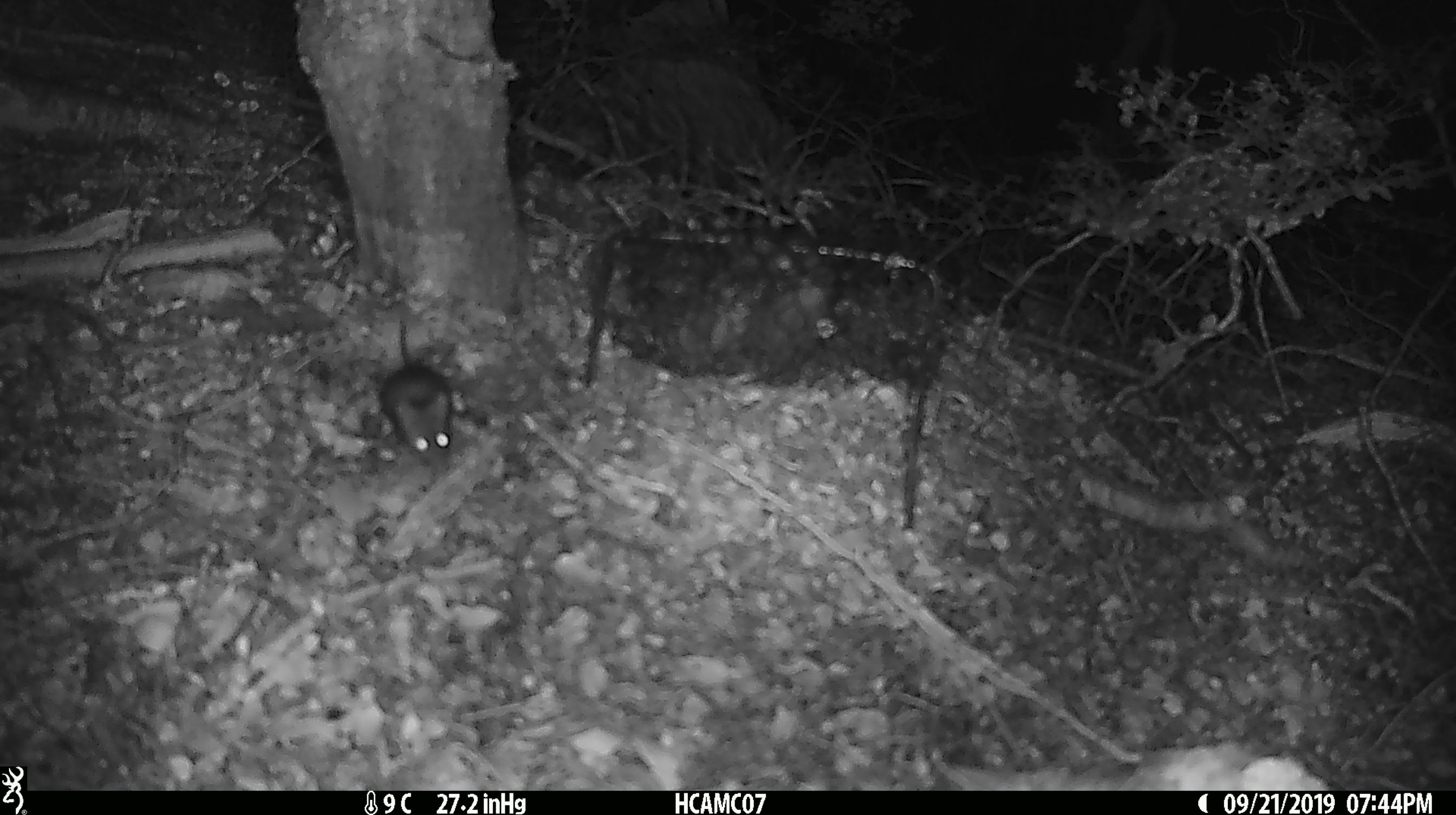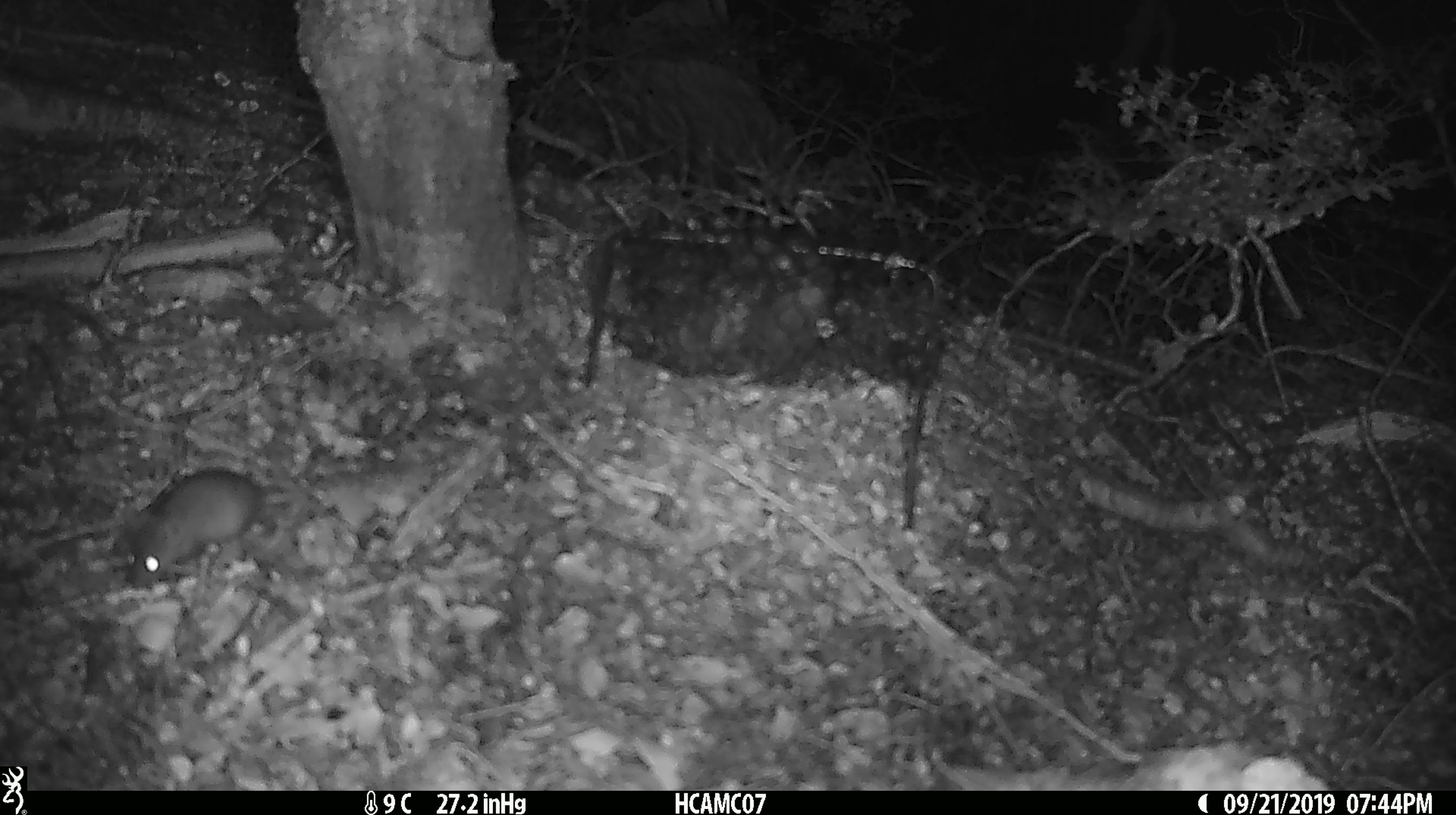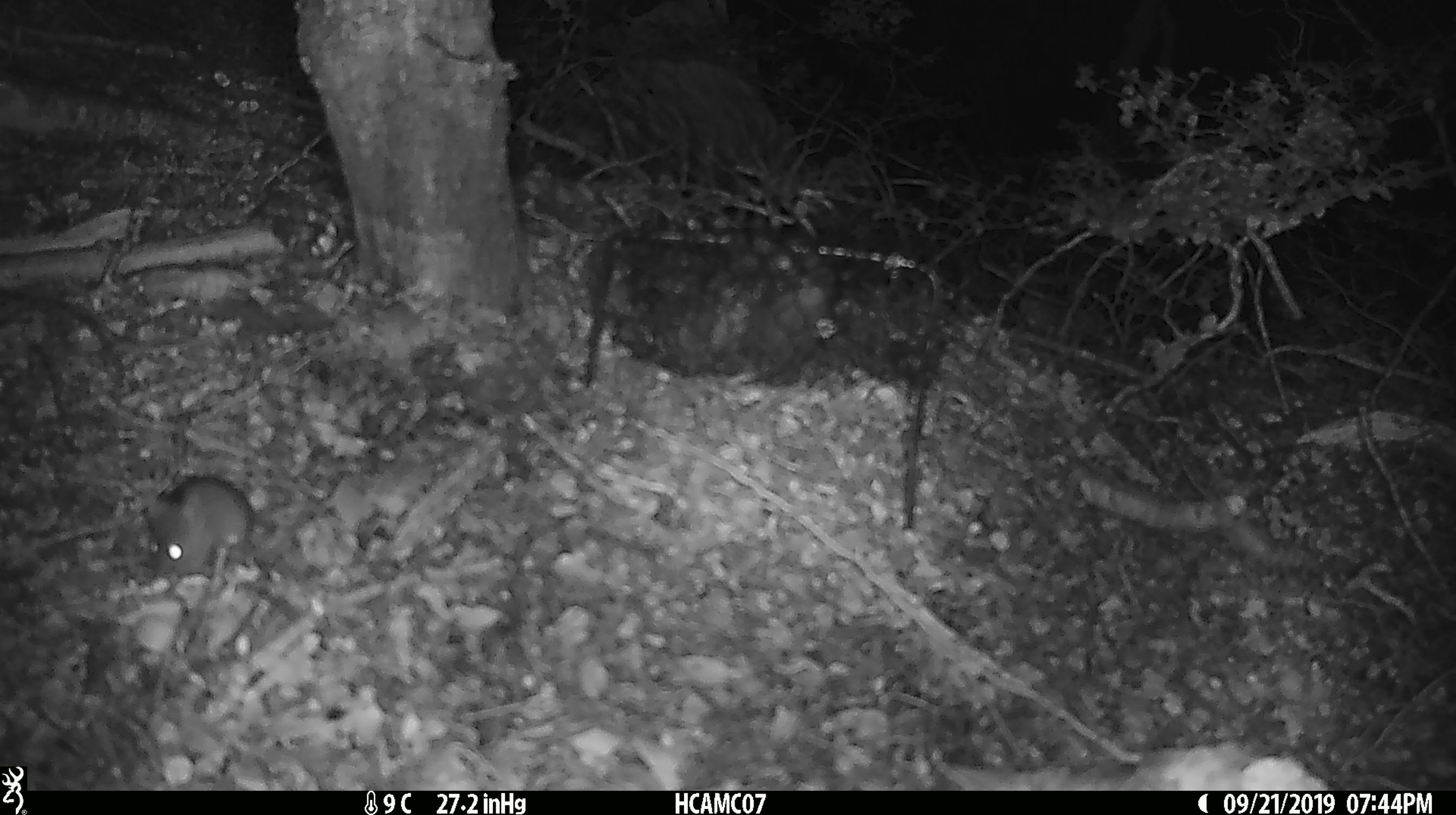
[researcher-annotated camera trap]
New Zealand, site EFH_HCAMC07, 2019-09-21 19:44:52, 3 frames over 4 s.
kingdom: Animalia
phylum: Chordata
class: Mammalia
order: Rodentia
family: Muridae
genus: Mus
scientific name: Mus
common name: mouse